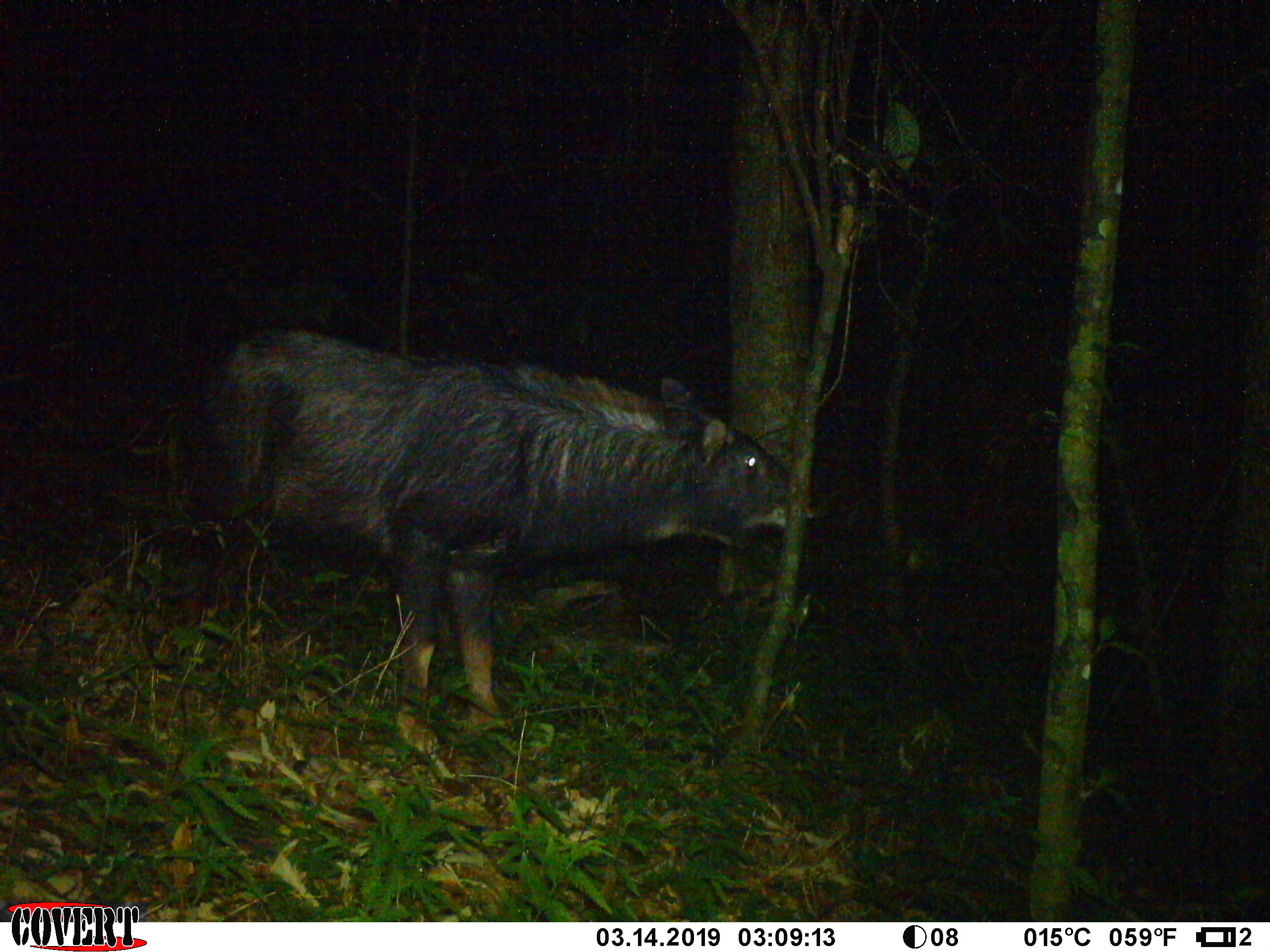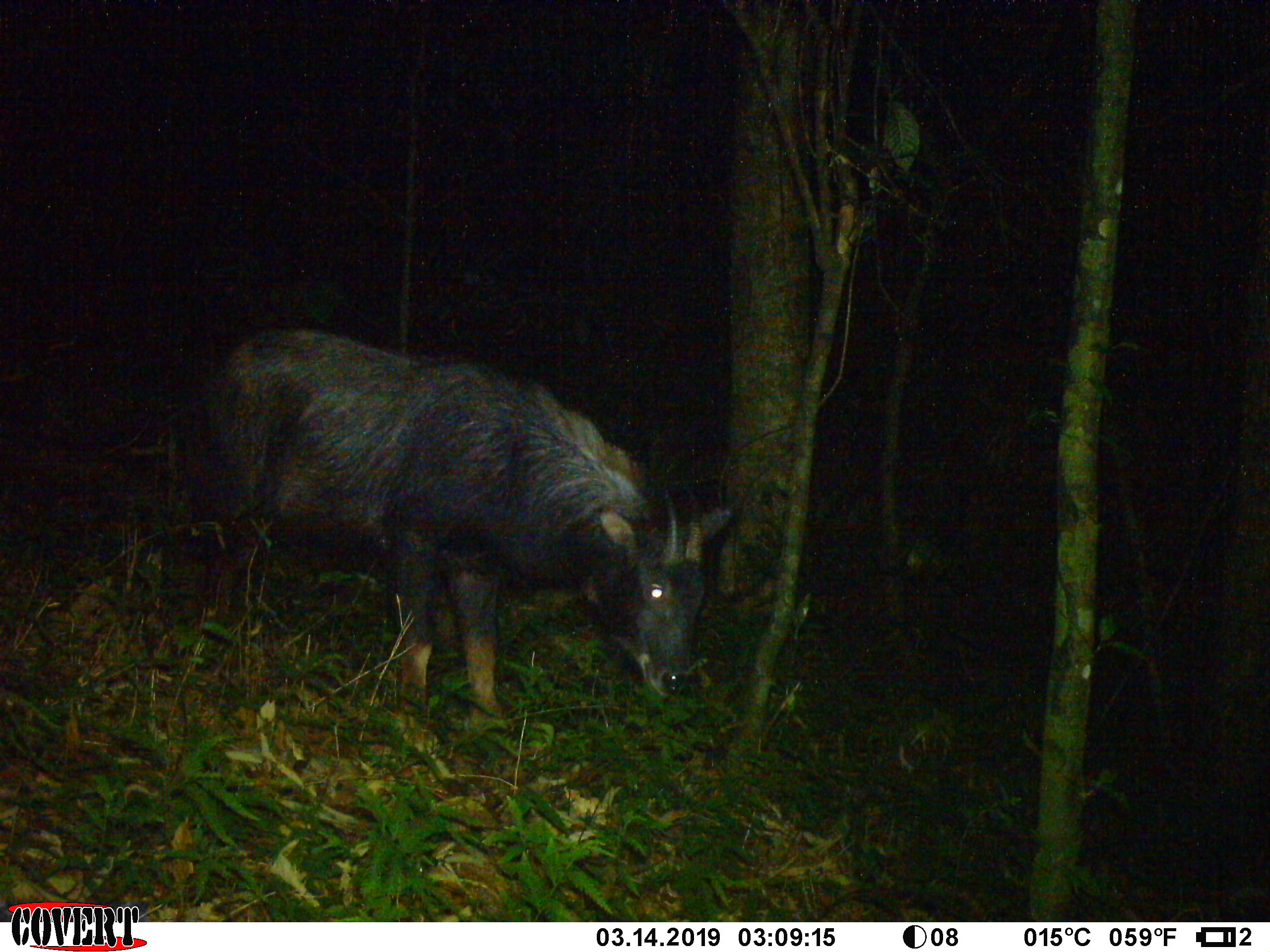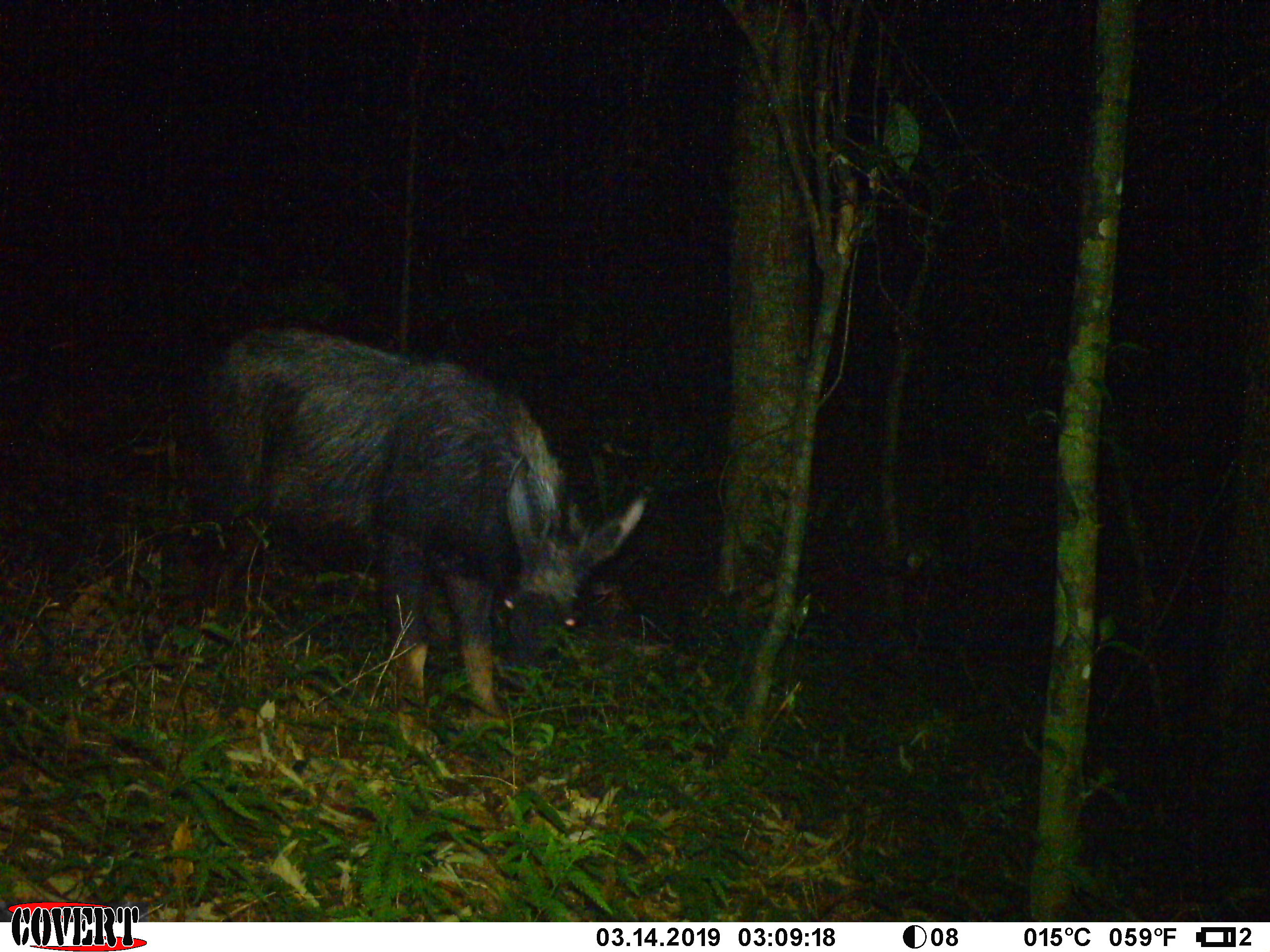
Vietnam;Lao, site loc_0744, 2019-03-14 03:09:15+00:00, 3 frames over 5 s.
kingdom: Animalia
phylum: Chordata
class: Mammalia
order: Artiodactyla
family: Bovidae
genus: Capricornis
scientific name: Capricornis sumatraensis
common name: chinese serow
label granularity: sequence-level